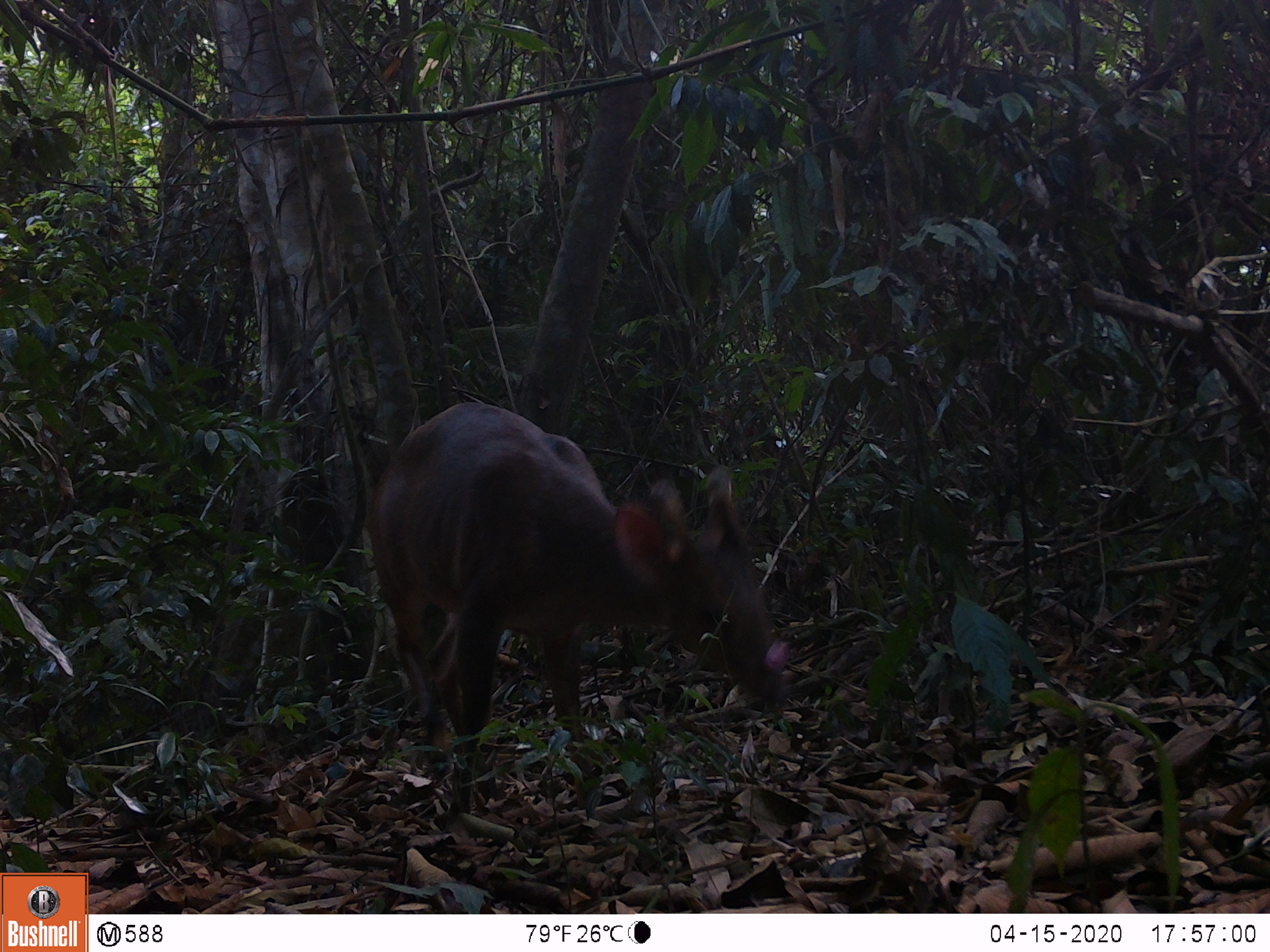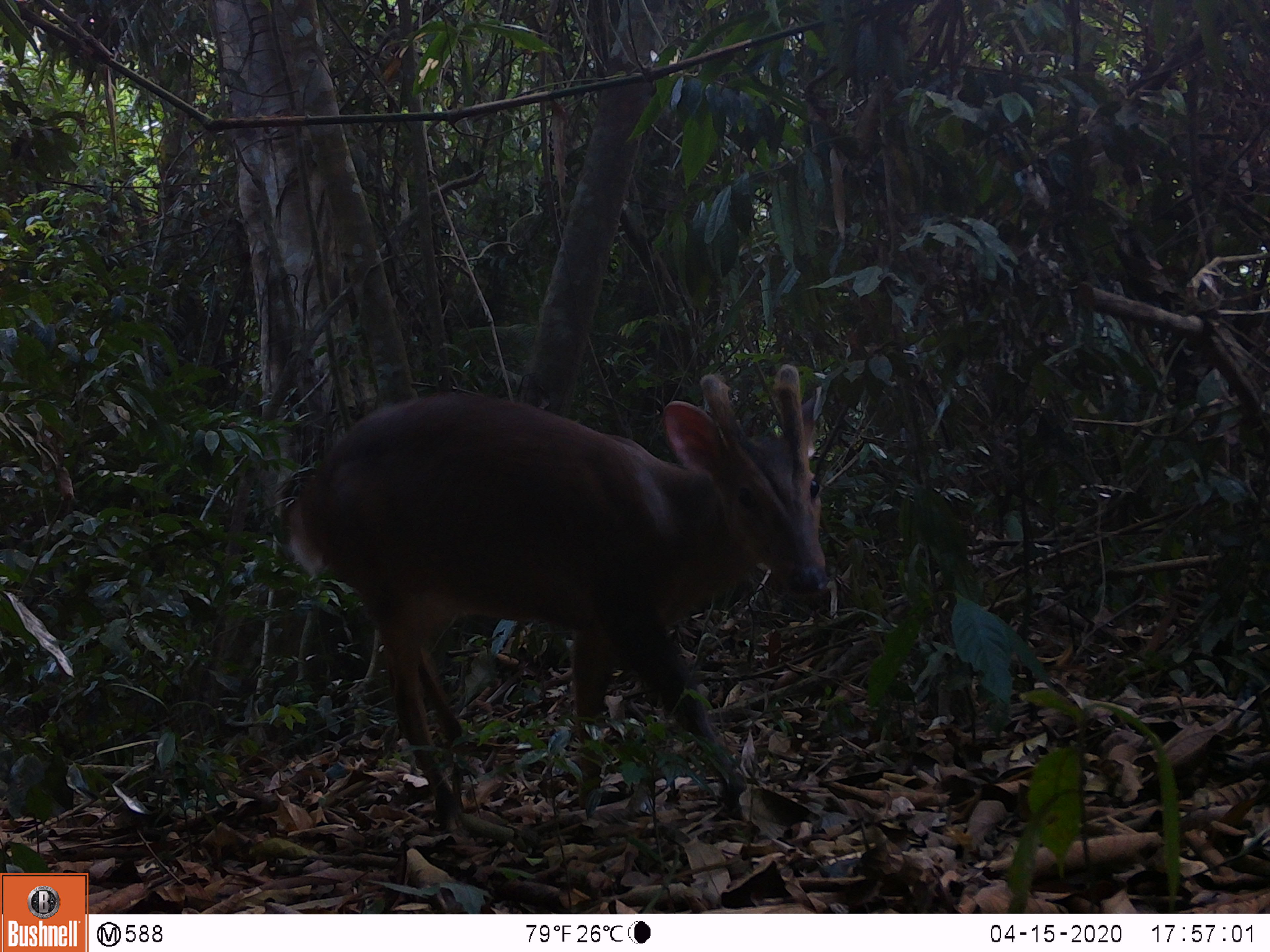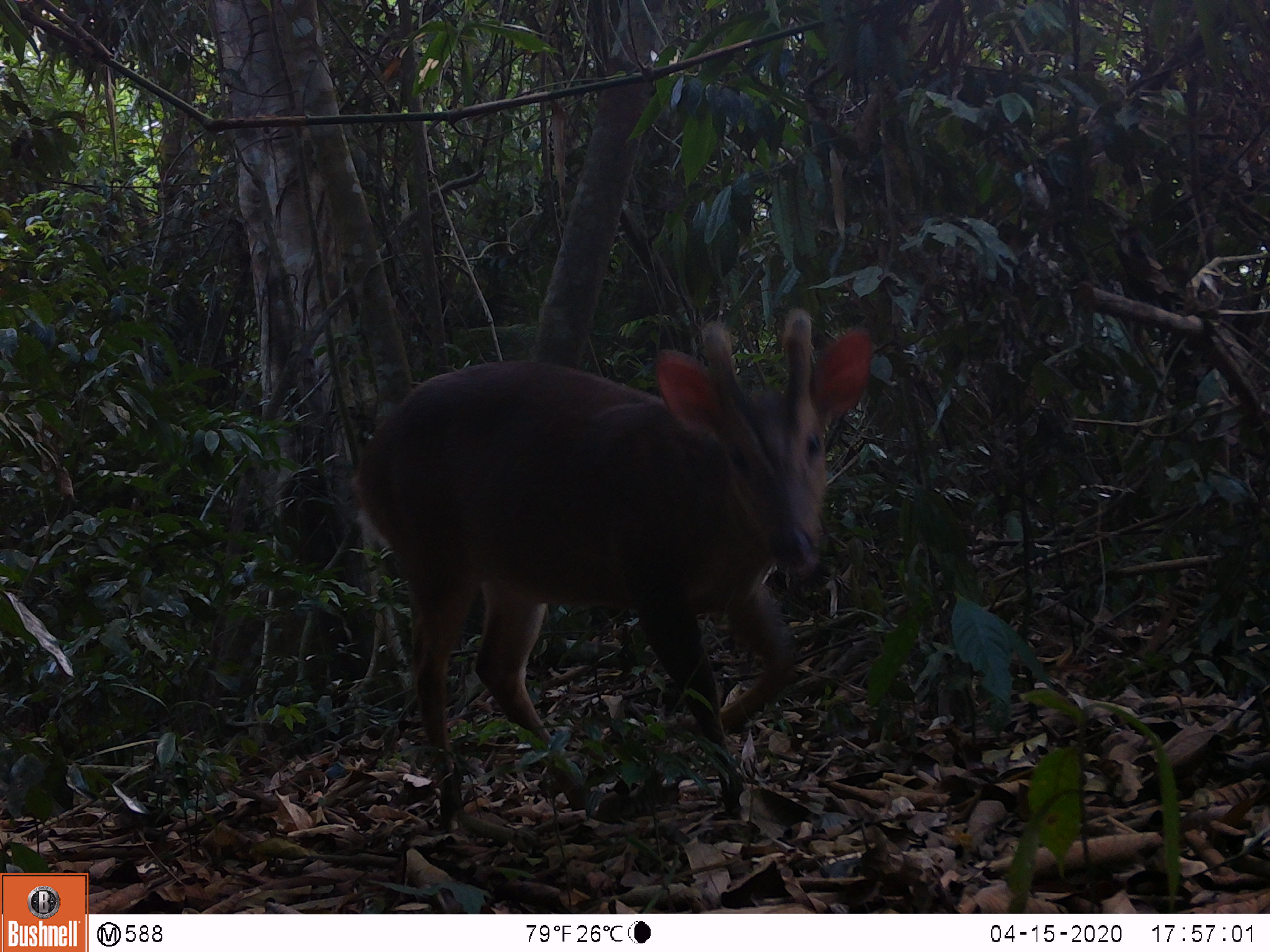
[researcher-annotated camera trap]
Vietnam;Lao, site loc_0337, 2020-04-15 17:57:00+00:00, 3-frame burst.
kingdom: Animalia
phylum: Chordata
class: Mammalia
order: Artiodactyla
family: Cervidae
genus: Muntiacus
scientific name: Muntiacus vuquangensis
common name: large-antlered muntjac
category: large antlered muntjac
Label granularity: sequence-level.